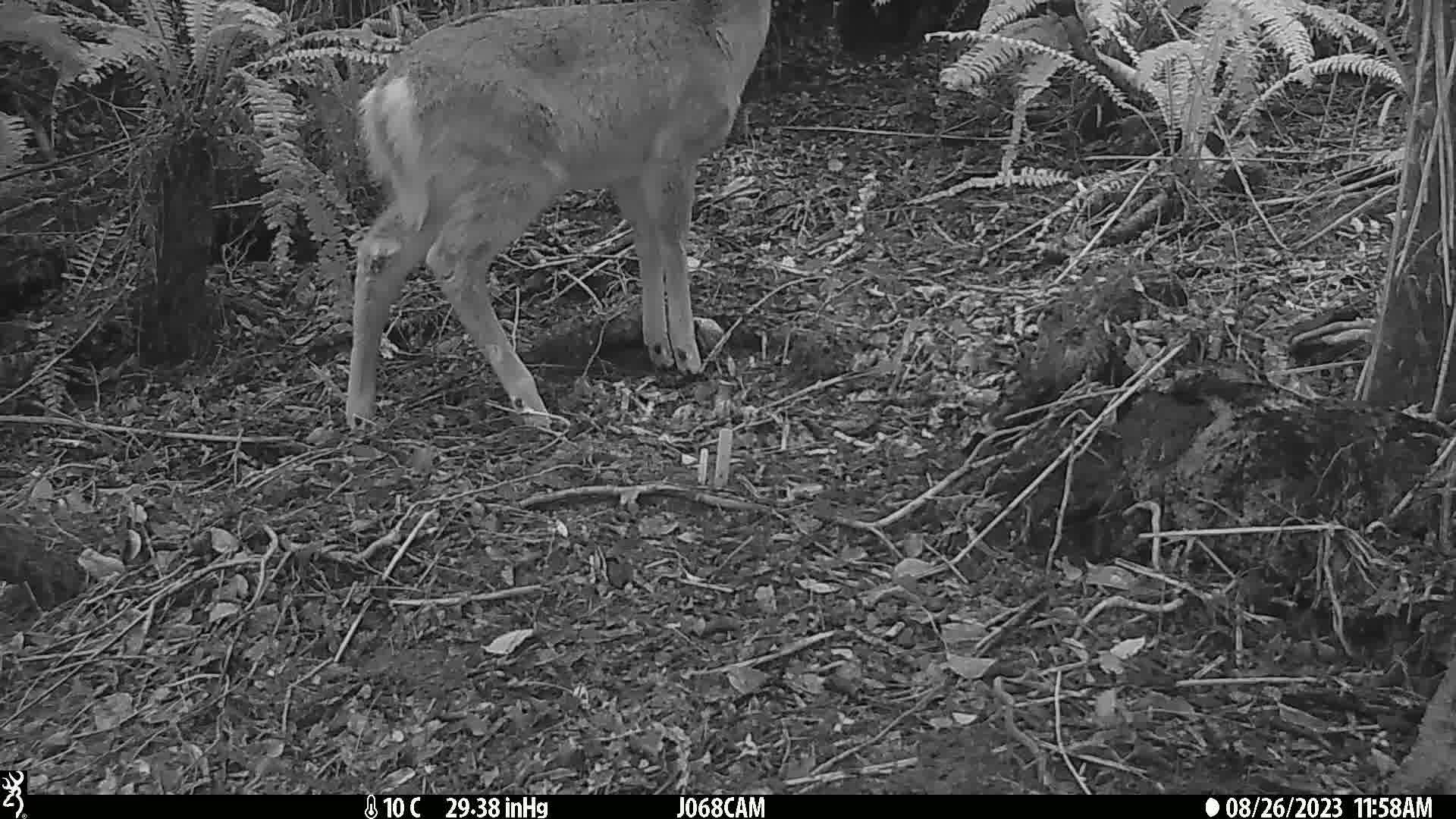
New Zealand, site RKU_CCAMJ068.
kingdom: Animalia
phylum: Chordata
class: Mammalia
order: Artiodactyla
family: Cervidae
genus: Odocoileus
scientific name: Odocoileus virginianus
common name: white-tailed deer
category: white tailed deer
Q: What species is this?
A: White tailed deer (white-tailed deer) (Odocoileus virginianus).